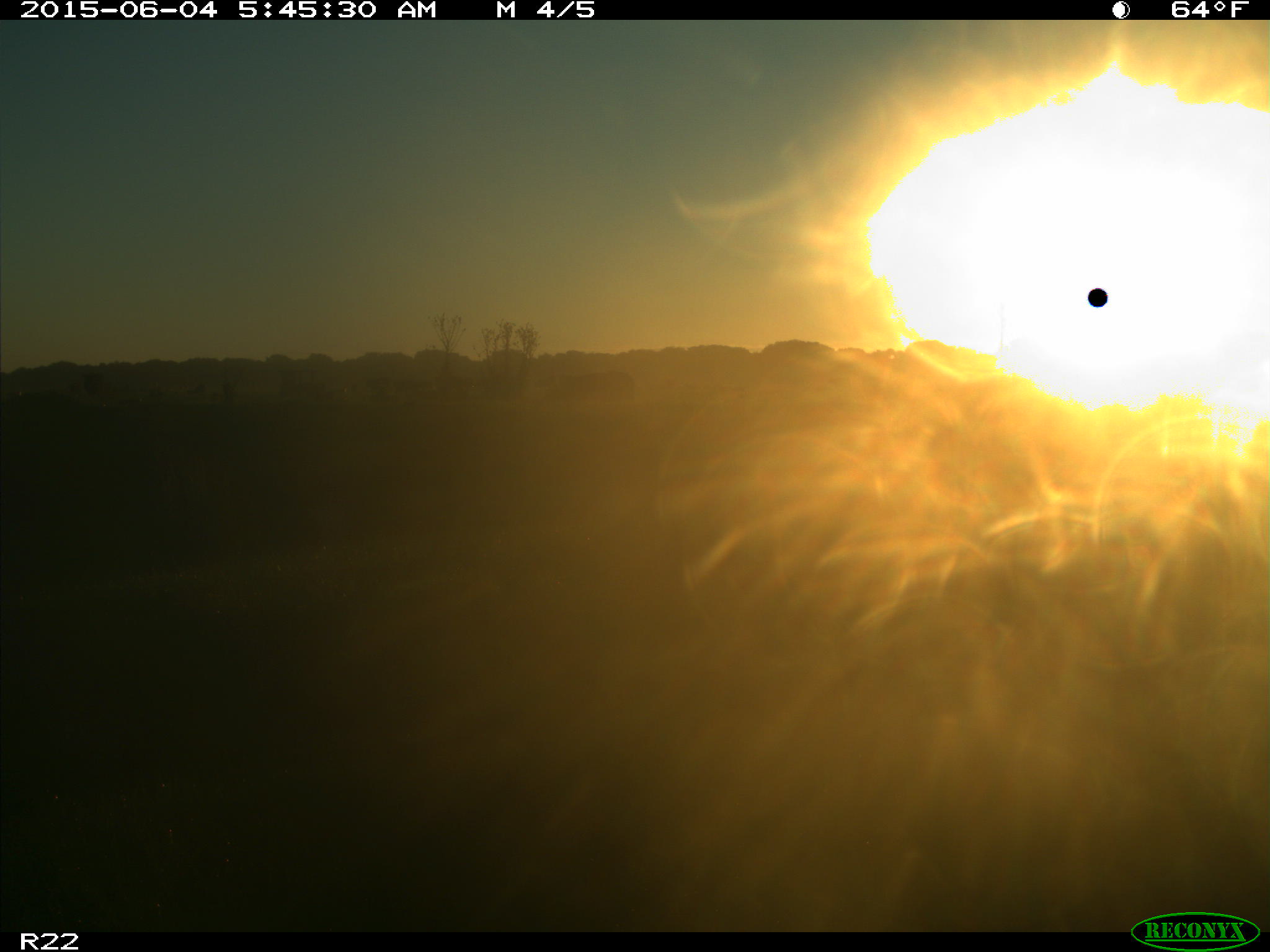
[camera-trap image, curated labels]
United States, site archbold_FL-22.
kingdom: Animalia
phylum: Chordata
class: Mammalia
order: Artiodactyla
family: Bovidae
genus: Bos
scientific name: Bos taurus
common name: domestic cow